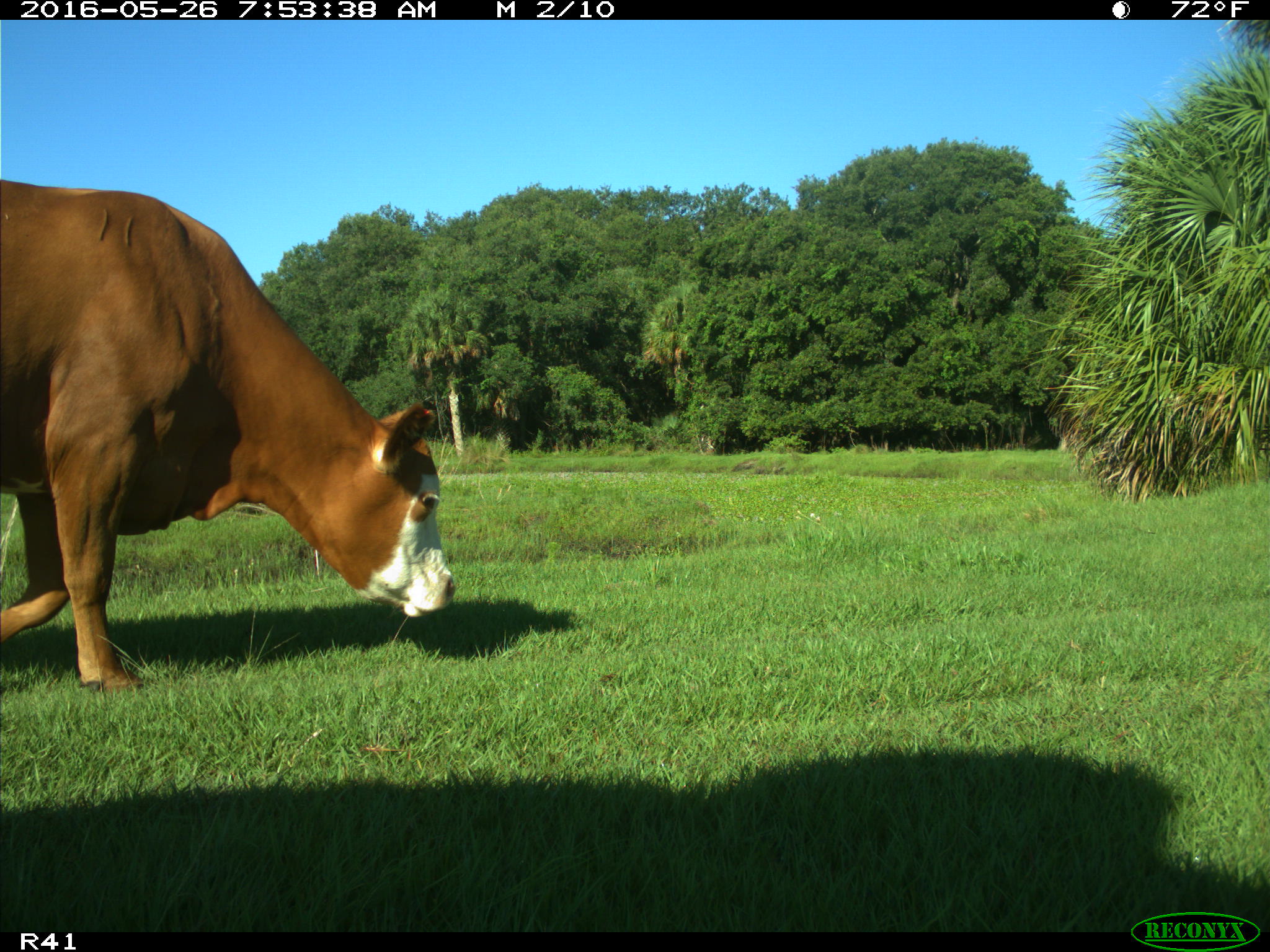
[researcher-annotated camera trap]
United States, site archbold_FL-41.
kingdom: Animalia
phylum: Chordata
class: Mammalia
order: Artiodactyla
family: Bovidae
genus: Bos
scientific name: Bos taurus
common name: domestic cow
Bos taurus (domestic cow).